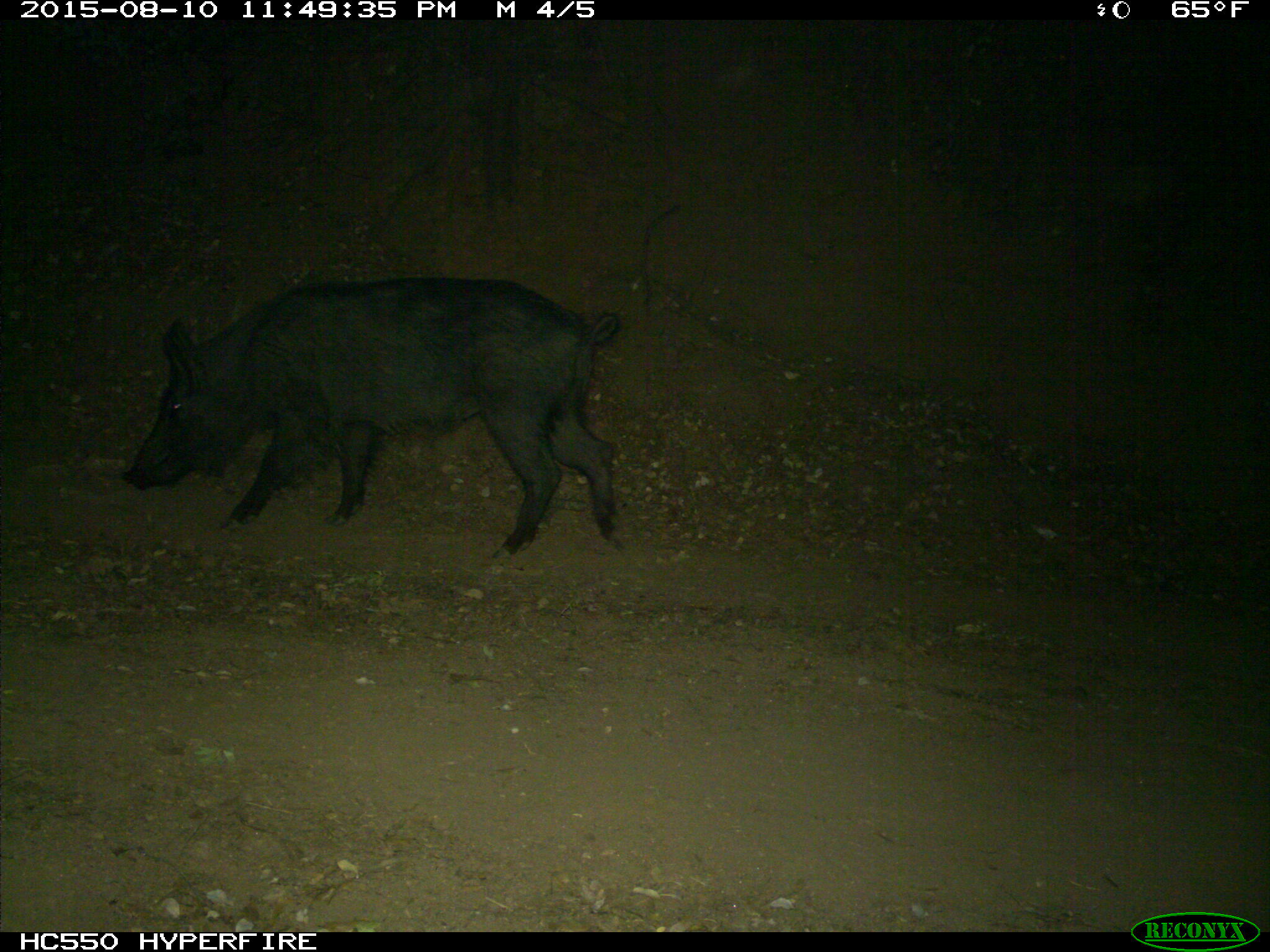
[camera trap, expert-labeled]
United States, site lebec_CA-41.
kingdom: Animalia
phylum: Chordata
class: Mammalia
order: Artiodactyla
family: Suidae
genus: Sus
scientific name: Sus scrofa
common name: wild boar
Sus scrofa (wild boar).